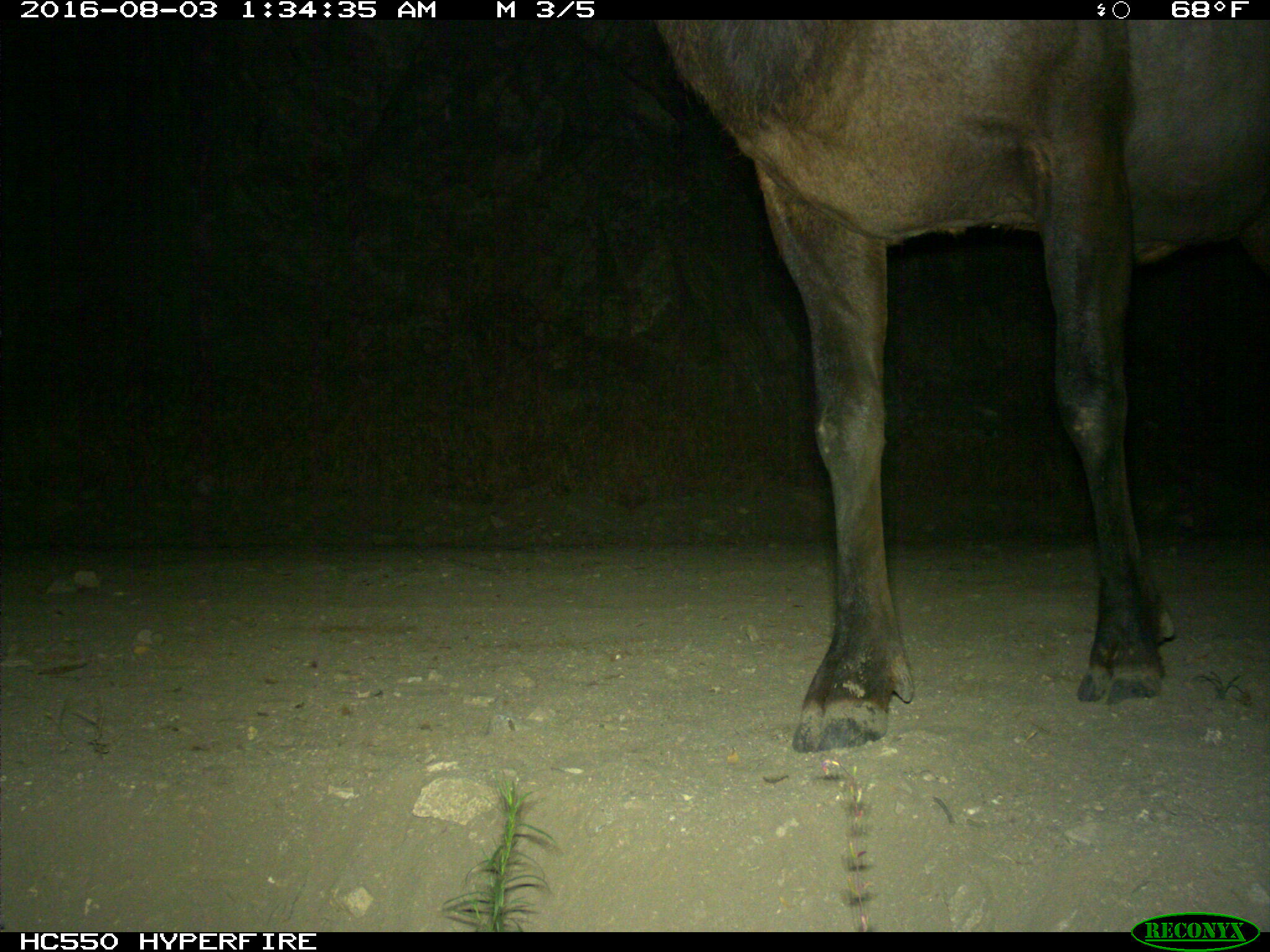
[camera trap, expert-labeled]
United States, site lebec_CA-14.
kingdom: Animalia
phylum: Chordata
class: Mammalia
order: Artiodactyla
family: Cervidae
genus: Cervus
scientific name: Cervus canadensis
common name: elk